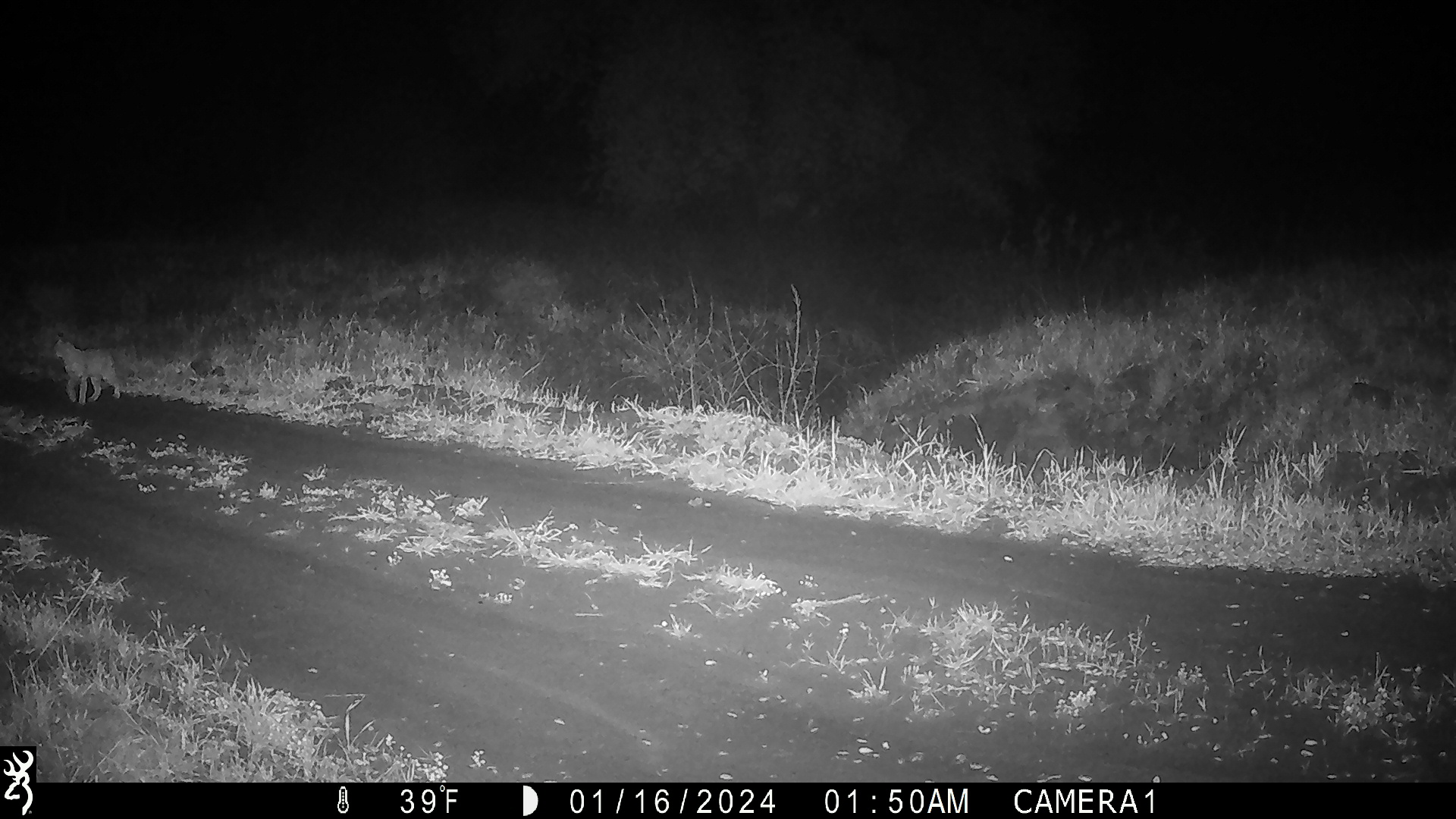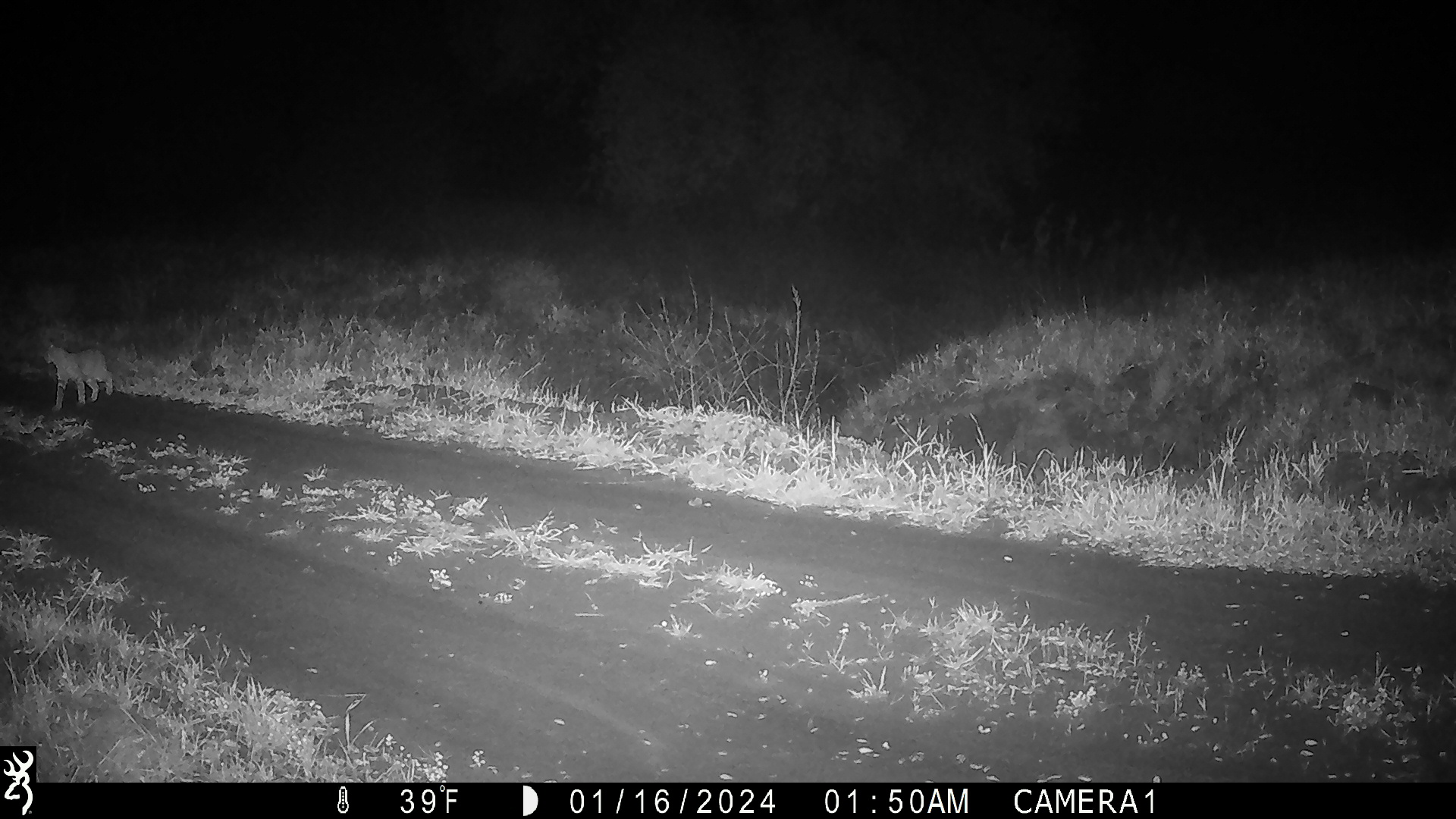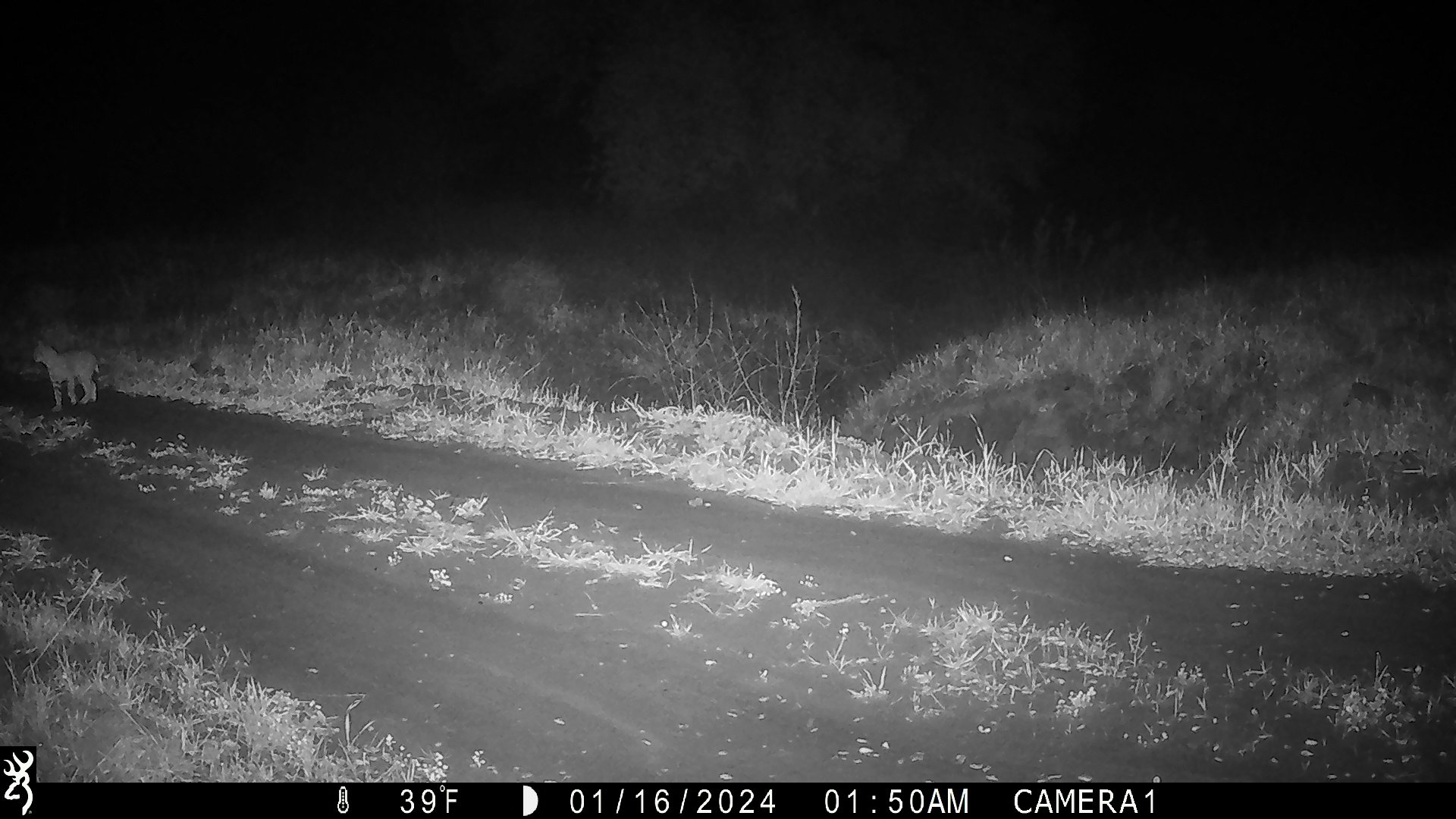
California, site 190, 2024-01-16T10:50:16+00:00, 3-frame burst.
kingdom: Animalia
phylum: Chordata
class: Mammalia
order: Carnivora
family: Felidae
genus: Lynx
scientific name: Lynx rufus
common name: bobcat